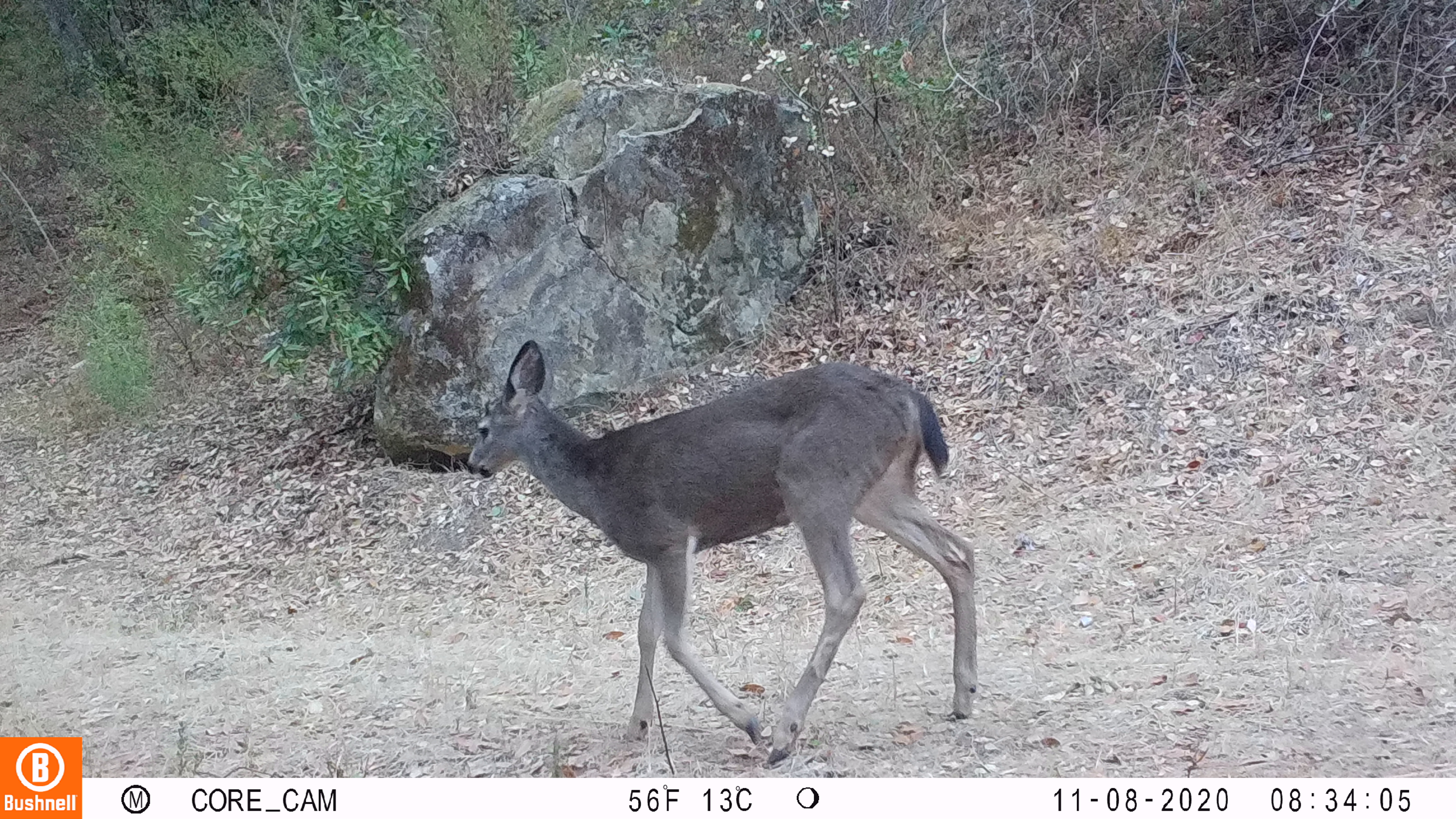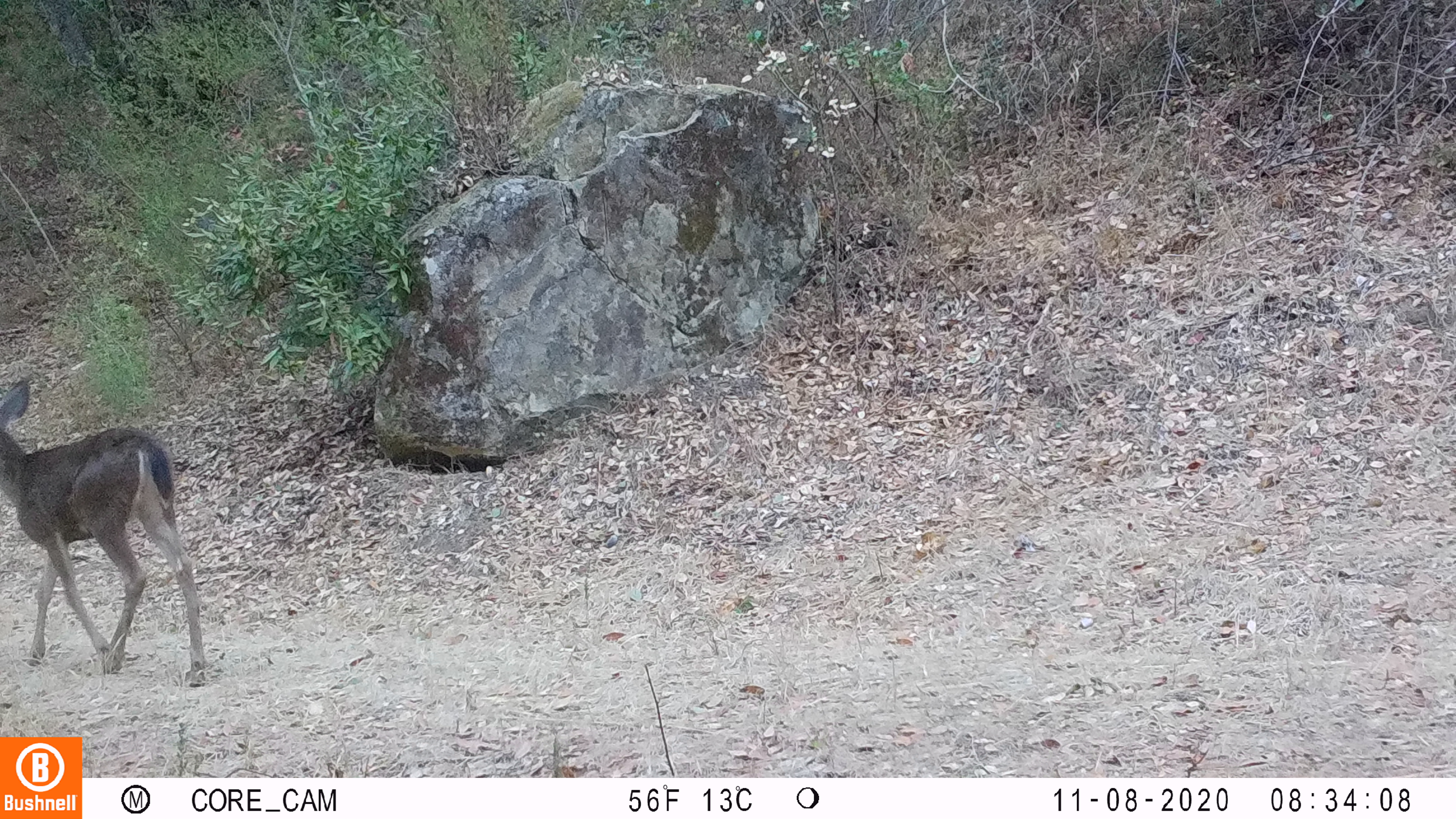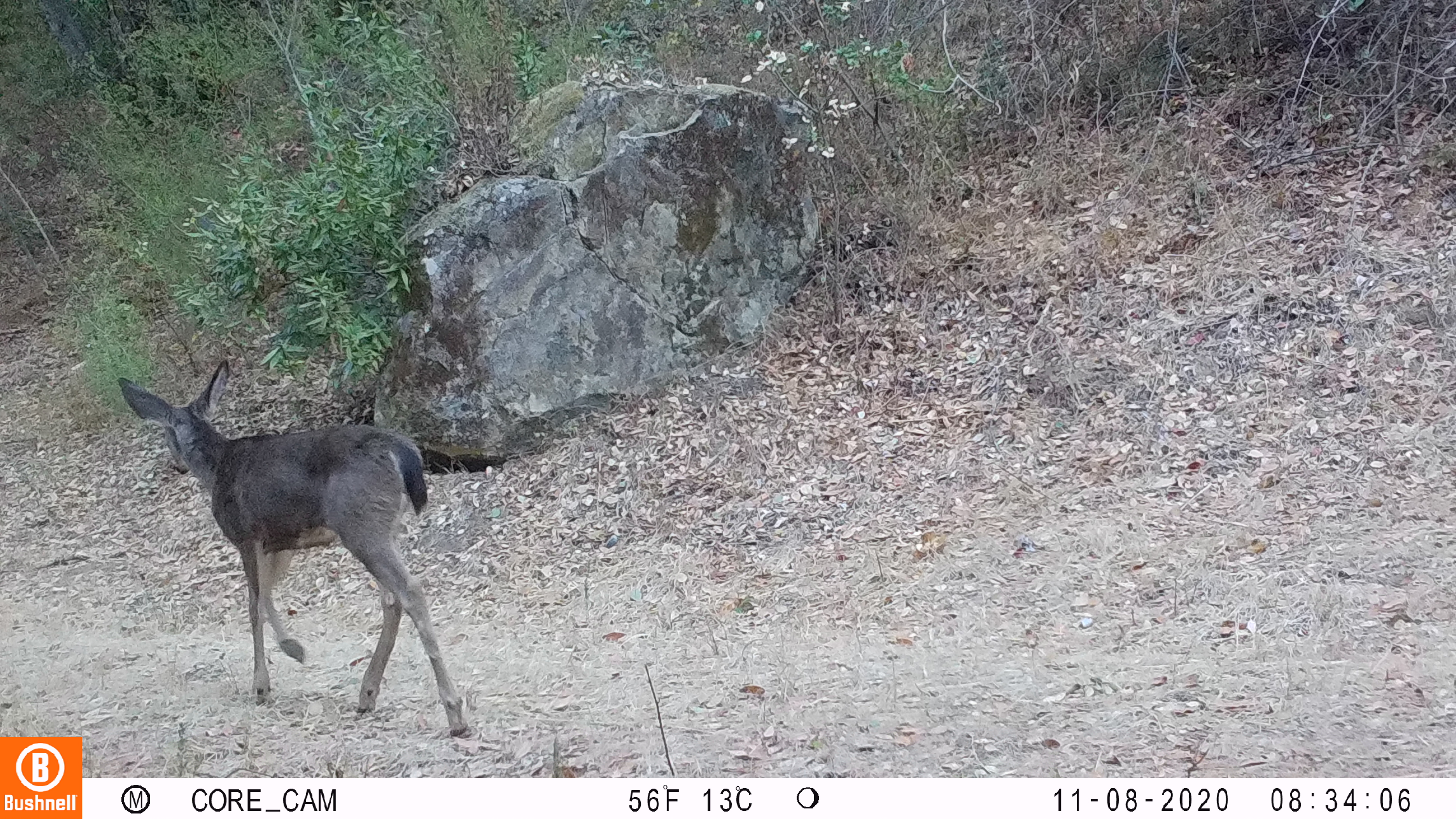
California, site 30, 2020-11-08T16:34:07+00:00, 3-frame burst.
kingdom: Animalia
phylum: Chordata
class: Mammalia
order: Artiodactyla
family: Cervidae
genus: Odocoileus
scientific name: Odocoileus hemionus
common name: mule deer